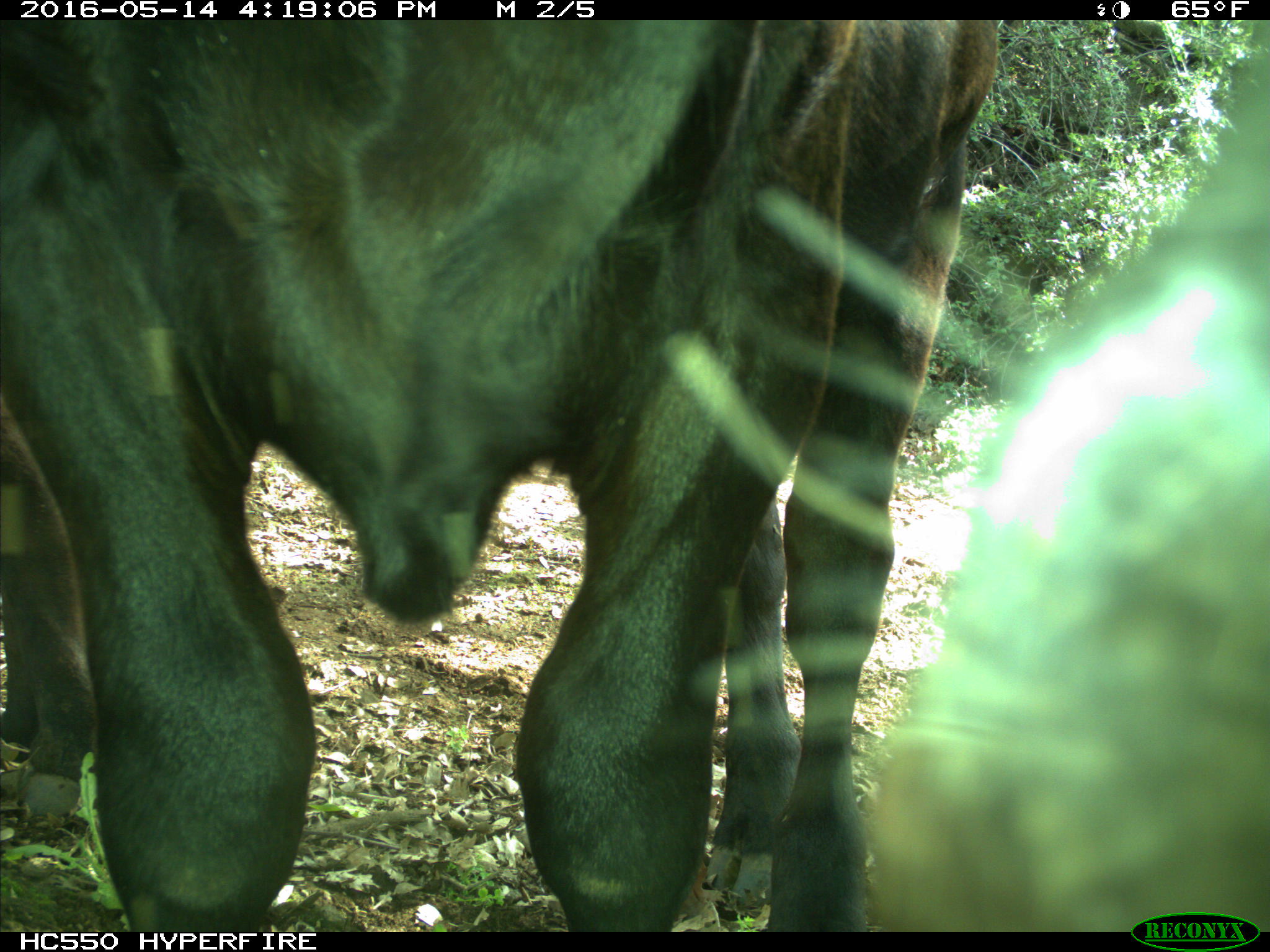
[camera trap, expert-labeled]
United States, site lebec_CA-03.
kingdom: Animalia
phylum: Chordata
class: Mammalia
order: Artiodactyla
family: Bovidae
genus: Bos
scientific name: Bos taurus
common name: domestic cow